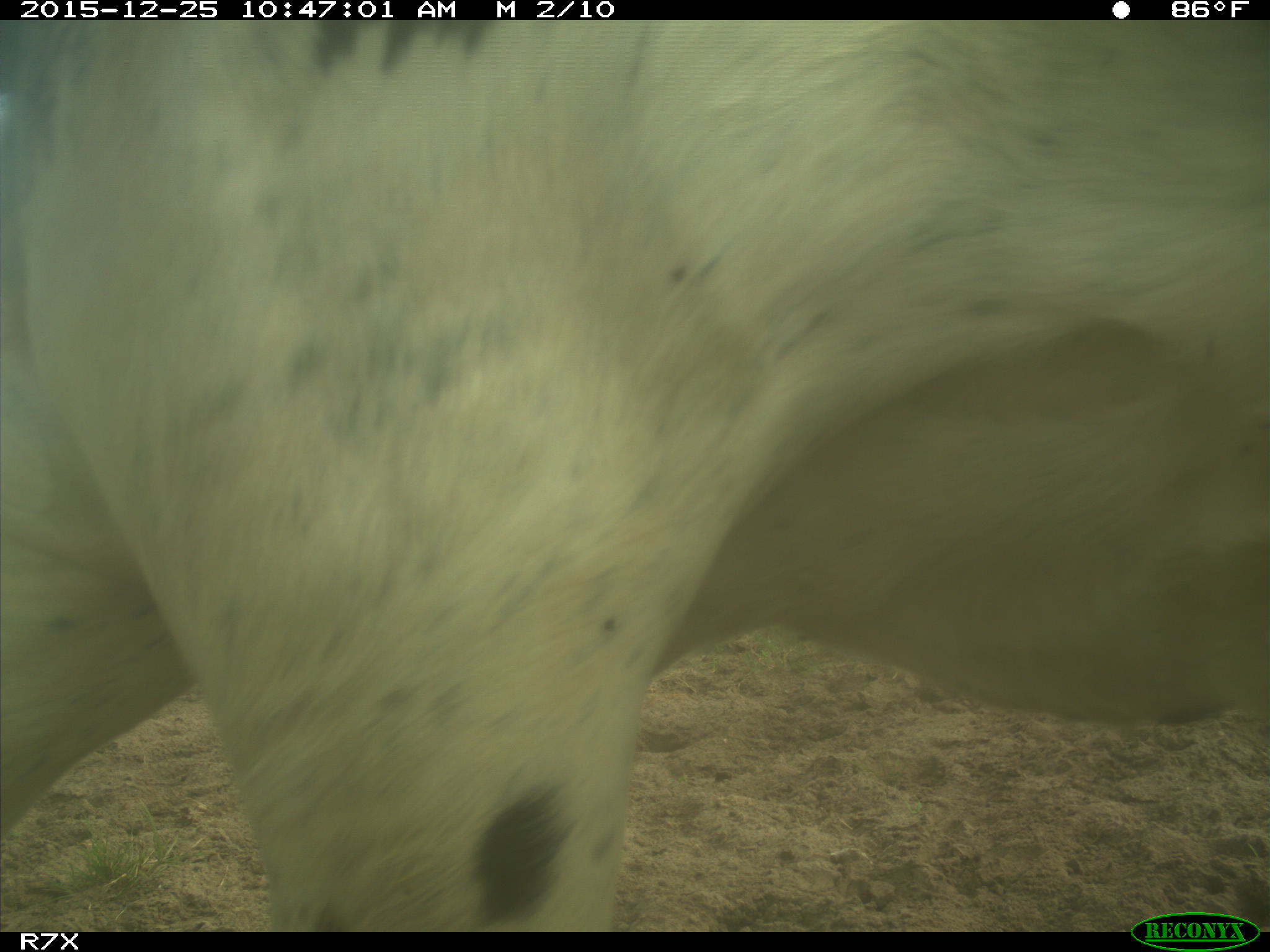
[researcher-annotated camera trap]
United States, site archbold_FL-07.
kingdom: Animalia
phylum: Chordata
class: Mammalia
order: Artiodactyla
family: Bovidae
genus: Bos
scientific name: Bos taurus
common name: domestic cow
Bos taurus (domestic cow).